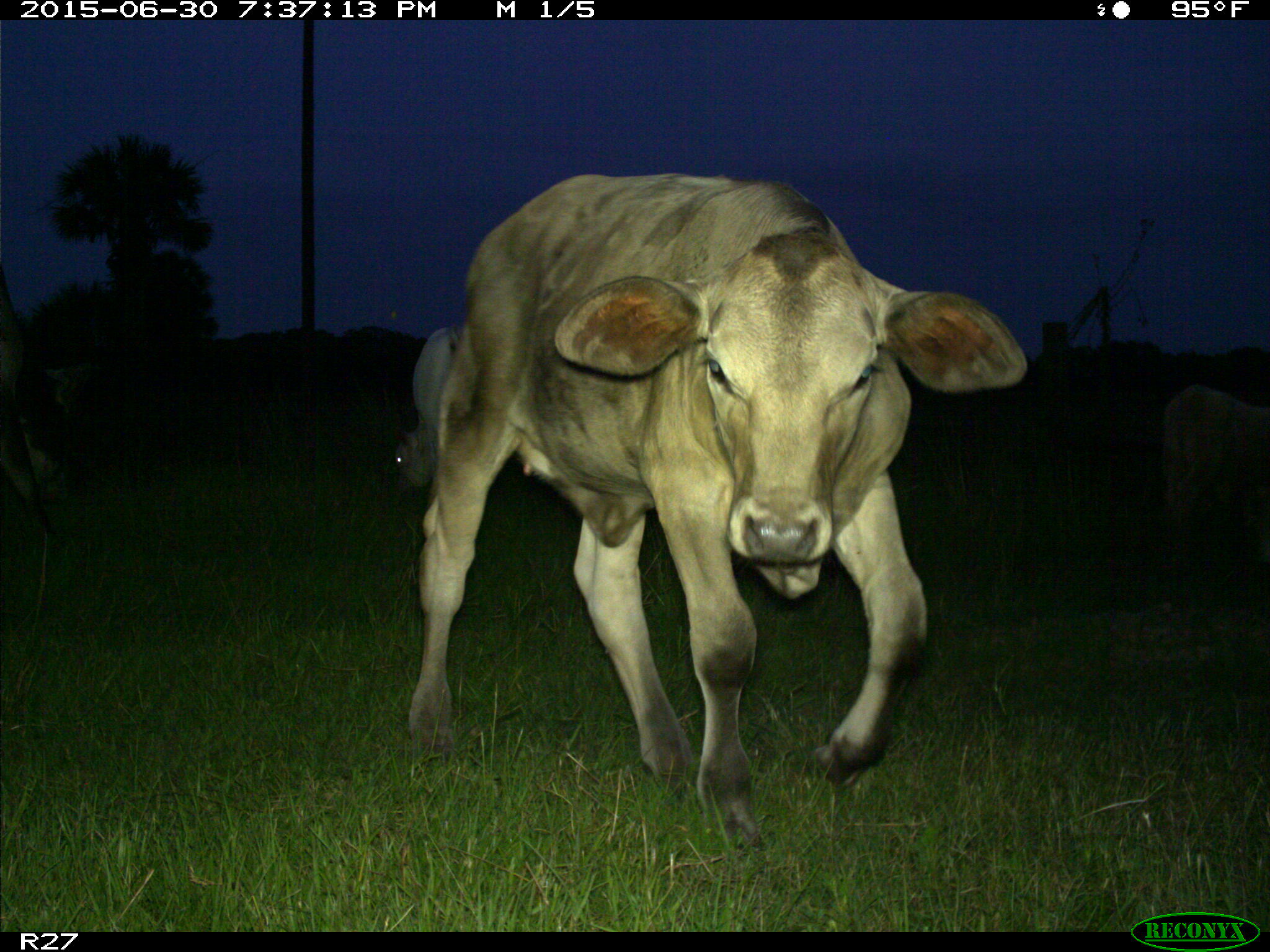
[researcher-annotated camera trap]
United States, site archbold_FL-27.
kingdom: Animalia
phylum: Chordata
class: Mammalia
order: Artiodactyla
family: Bovidae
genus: Bos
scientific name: Bos taurus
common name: domestic cow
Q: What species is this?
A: Bos taurus (domestic cow).